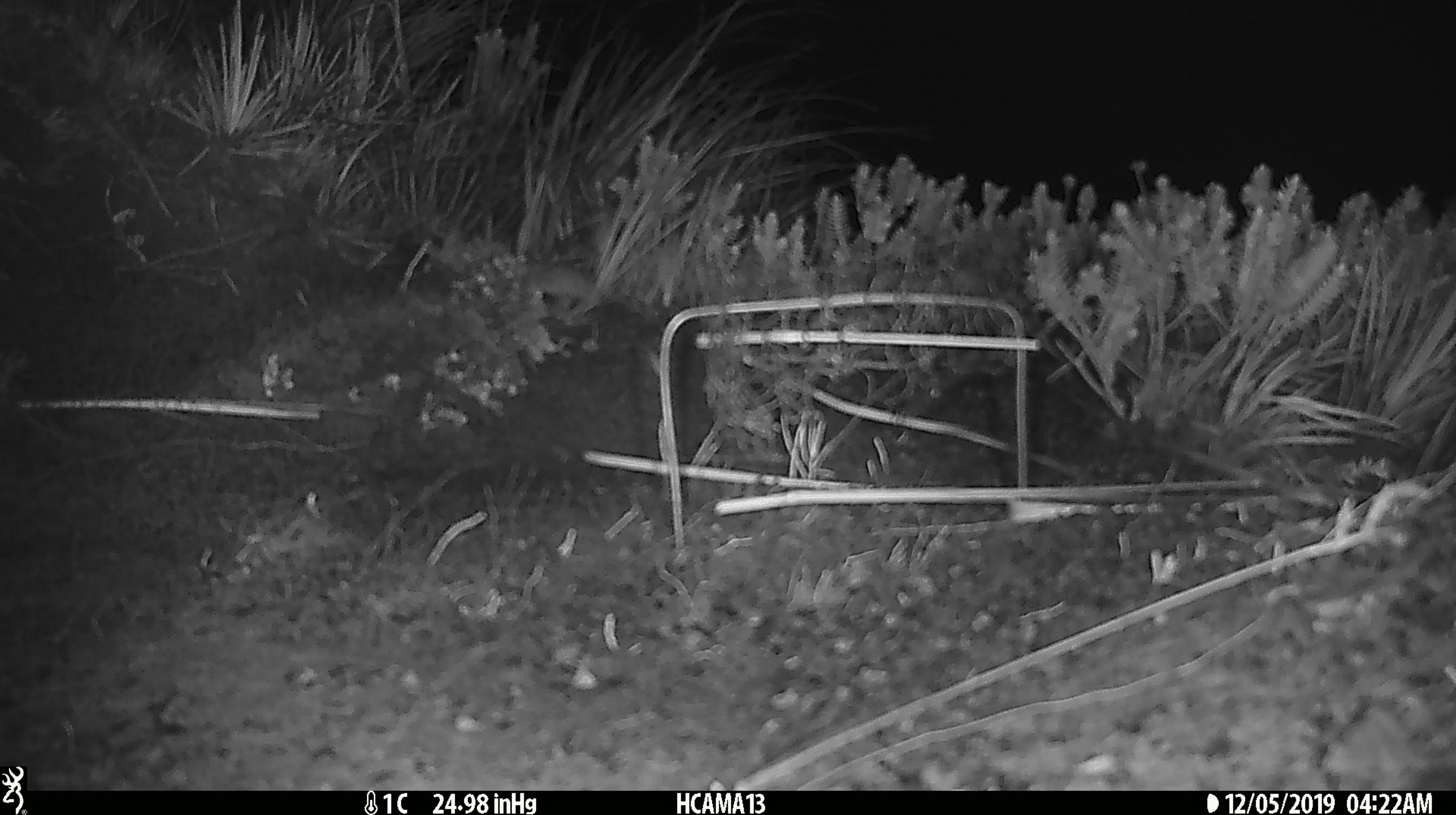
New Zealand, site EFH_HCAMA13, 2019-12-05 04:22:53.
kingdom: Animalia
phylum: Chordata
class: Mammalia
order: Rodentia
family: Muridae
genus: Mus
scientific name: Mus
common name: mouse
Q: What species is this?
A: Mouse (Mus).